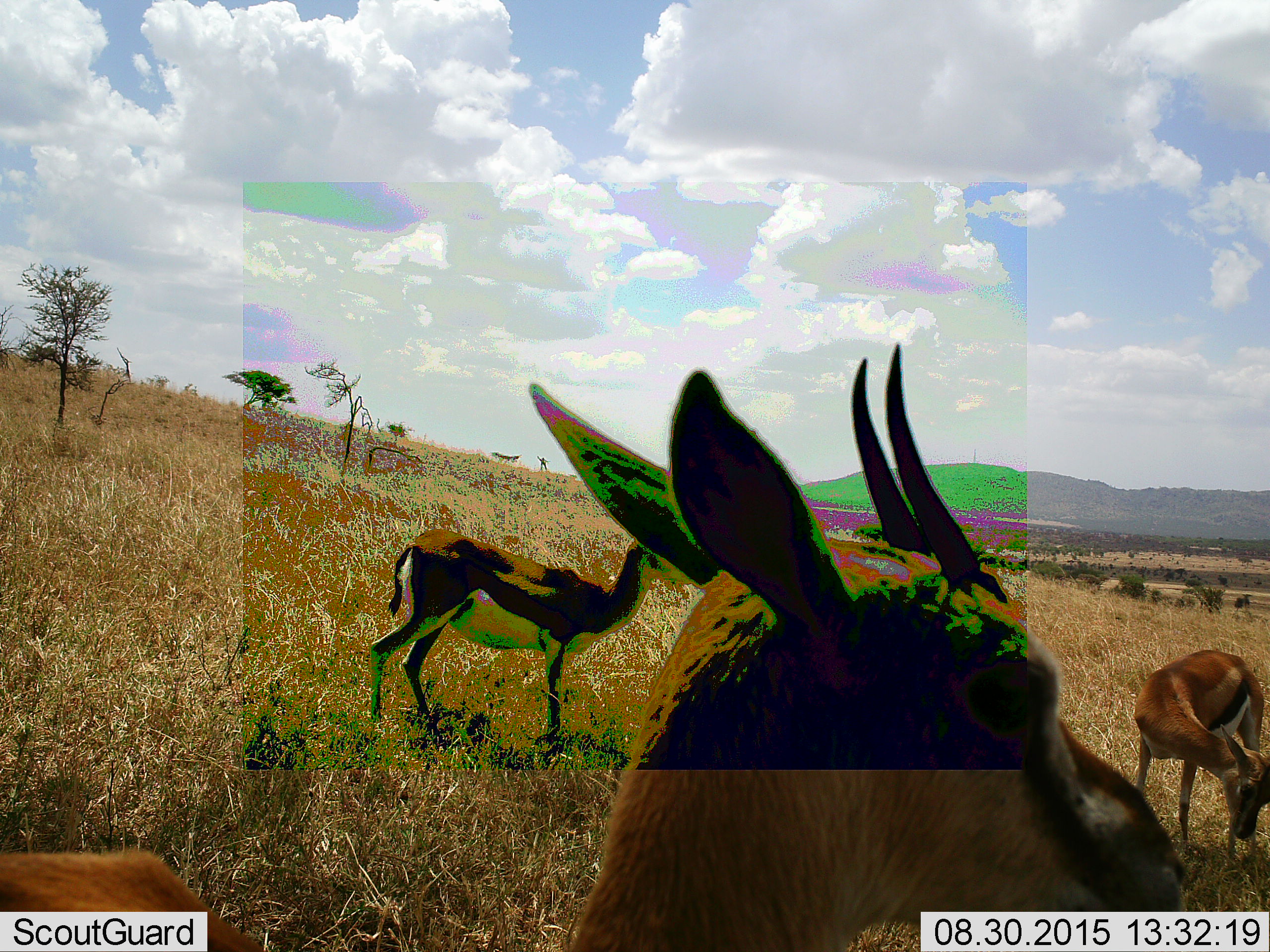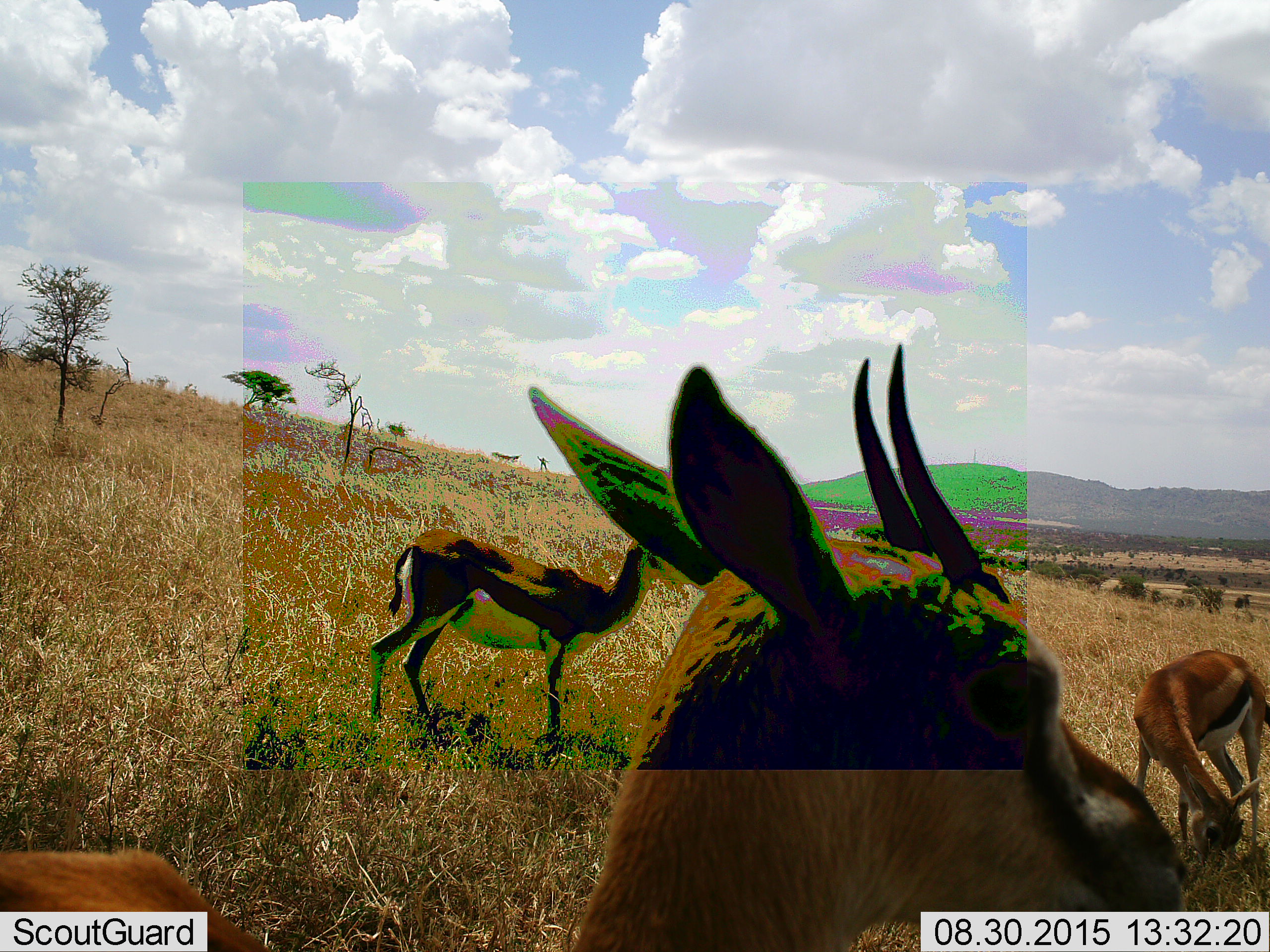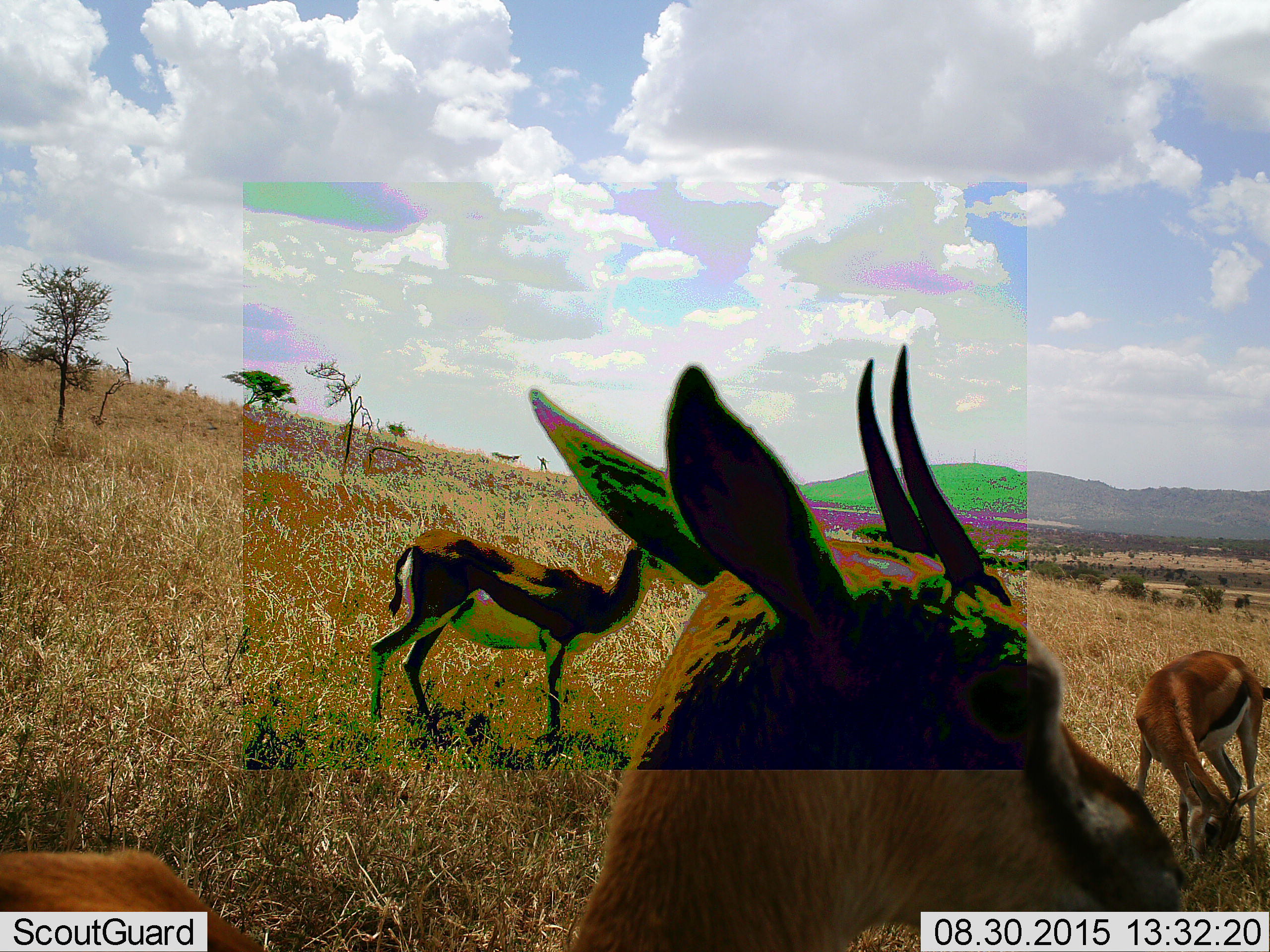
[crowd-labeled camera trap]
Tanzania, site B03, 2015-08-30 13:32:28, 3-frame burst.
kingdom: Animalia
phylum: Chordata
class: Mammalia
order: Artiodactyla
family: Bovidae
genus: Eudorcas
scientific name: Eudorcas thomsonii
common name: thomson's gazelle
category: gazellethomsons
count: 3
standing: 88%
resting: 6%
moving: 12%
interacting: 6%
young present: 12%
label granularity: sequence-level